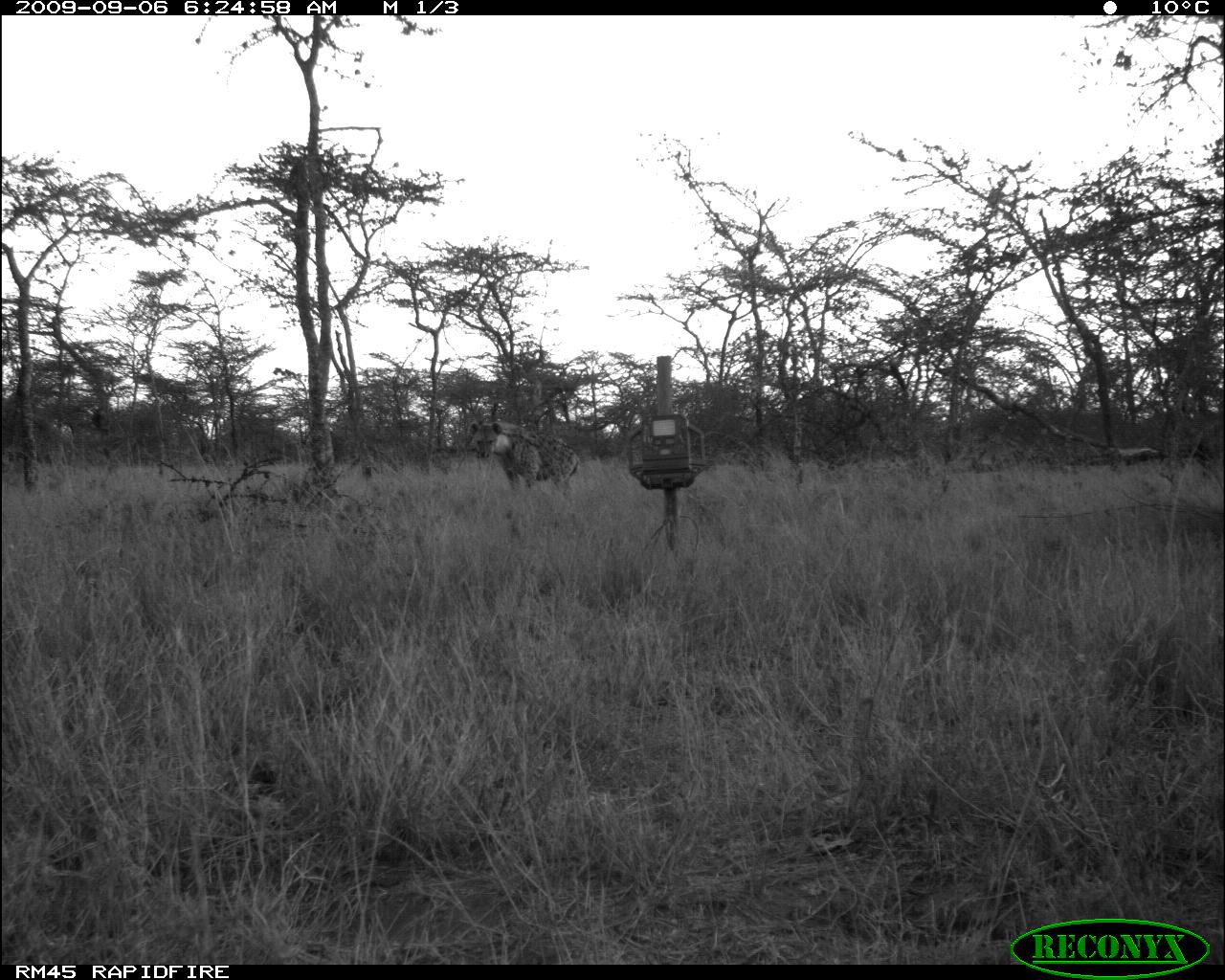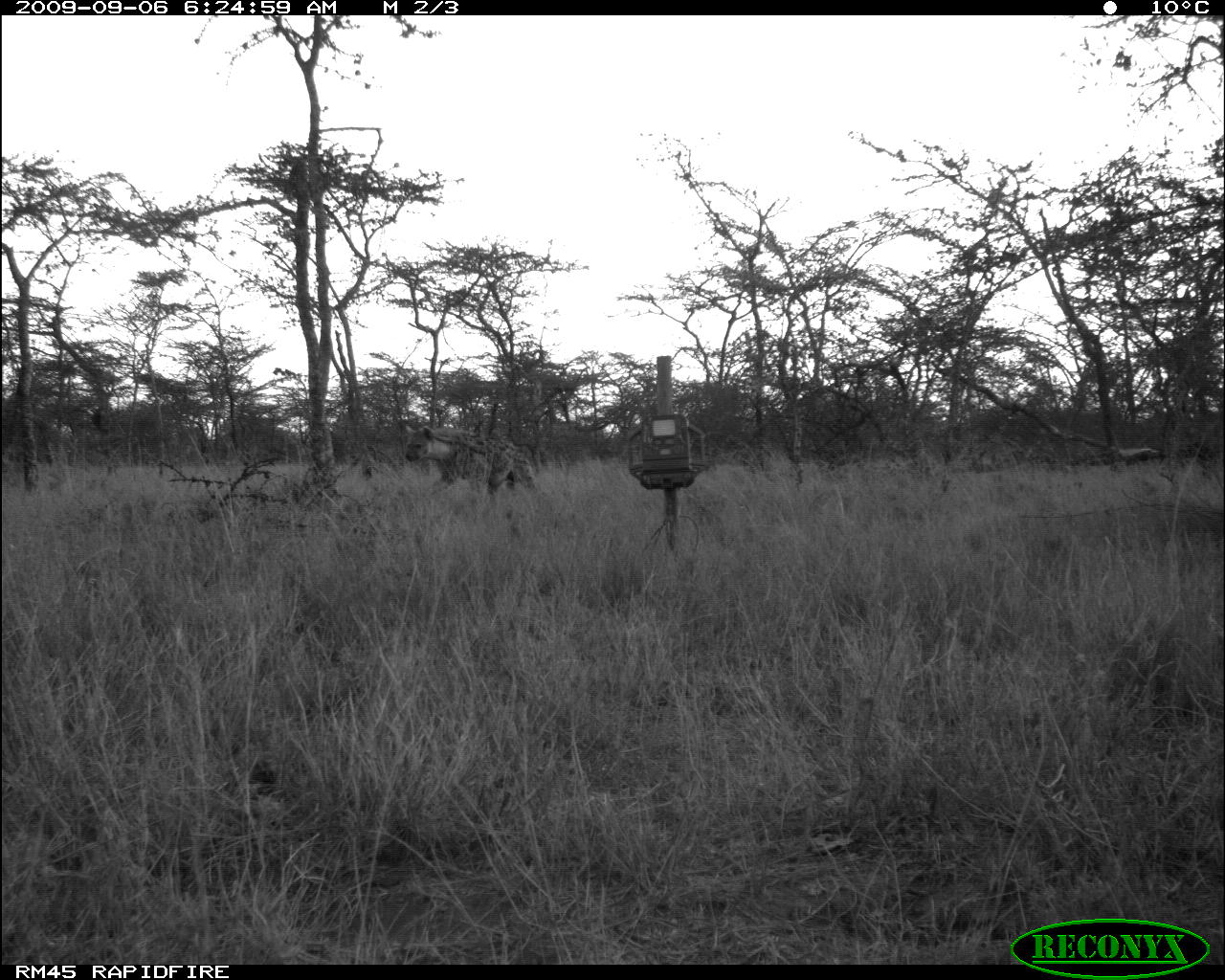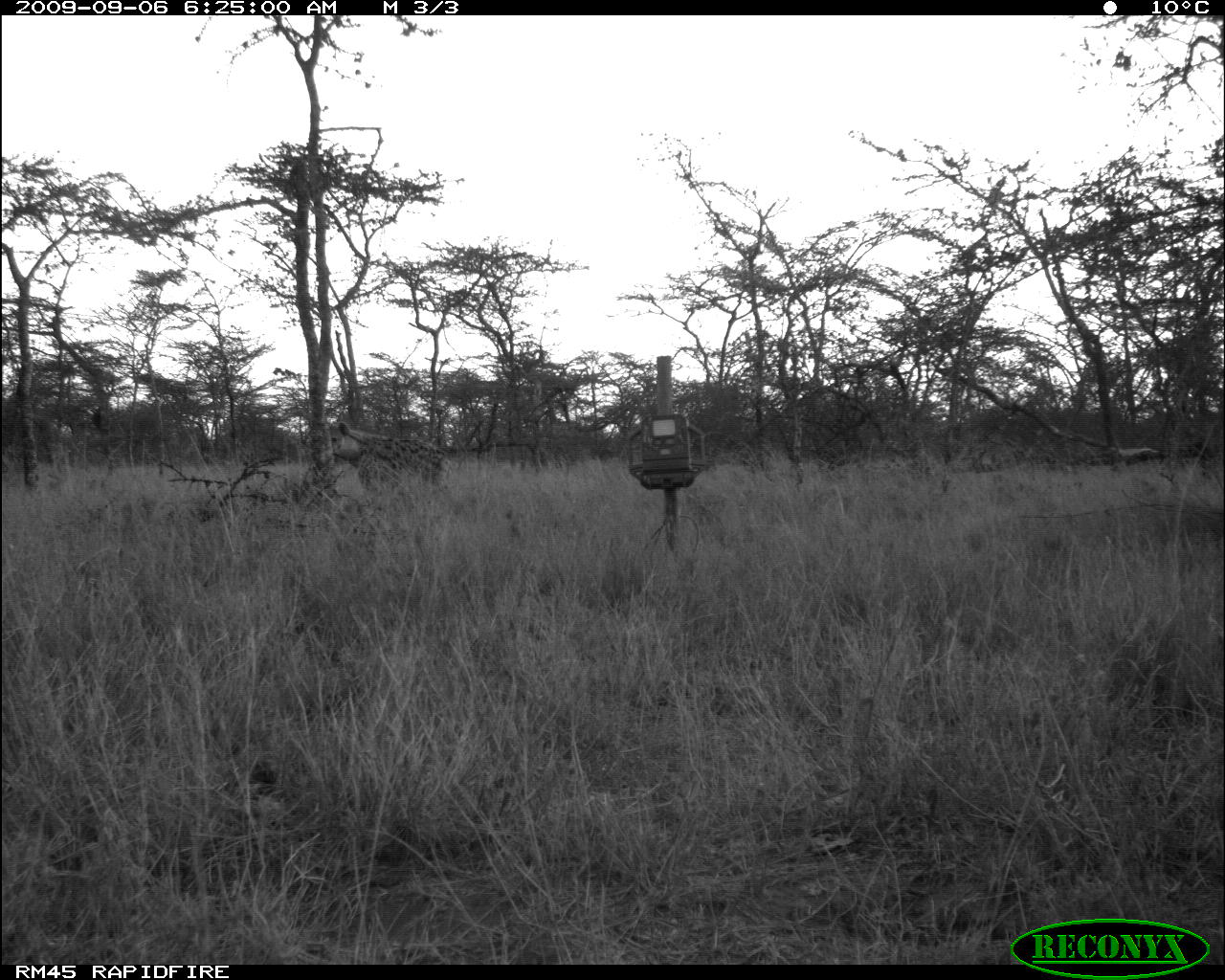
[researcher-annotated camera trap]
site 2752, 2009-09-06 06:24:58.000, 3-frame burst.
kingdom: Animalia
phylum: Chordata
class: Mammalia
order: Carnivora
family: Hyaenidae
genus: Crocuta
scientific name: Crocuta crocuta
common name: spotted hyena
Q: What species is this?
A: Crocuta crocuta (spotted hyena).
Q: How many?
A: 1.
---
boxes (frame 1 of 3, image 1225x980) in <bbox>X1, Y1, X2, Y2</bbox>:
crocuta crocuta: <bbox>466, 416, 583, 495</bbox>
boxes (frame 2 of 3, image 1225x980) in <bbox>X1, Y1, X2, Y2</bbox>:
crocuta crocuta: <bbox>401, 422, 540, 512</bbox>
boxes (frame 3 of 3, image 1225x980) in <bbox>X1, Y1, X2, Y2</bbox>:
crocuta crocuta: <bbox>327, 420, 451, 504</bbox>